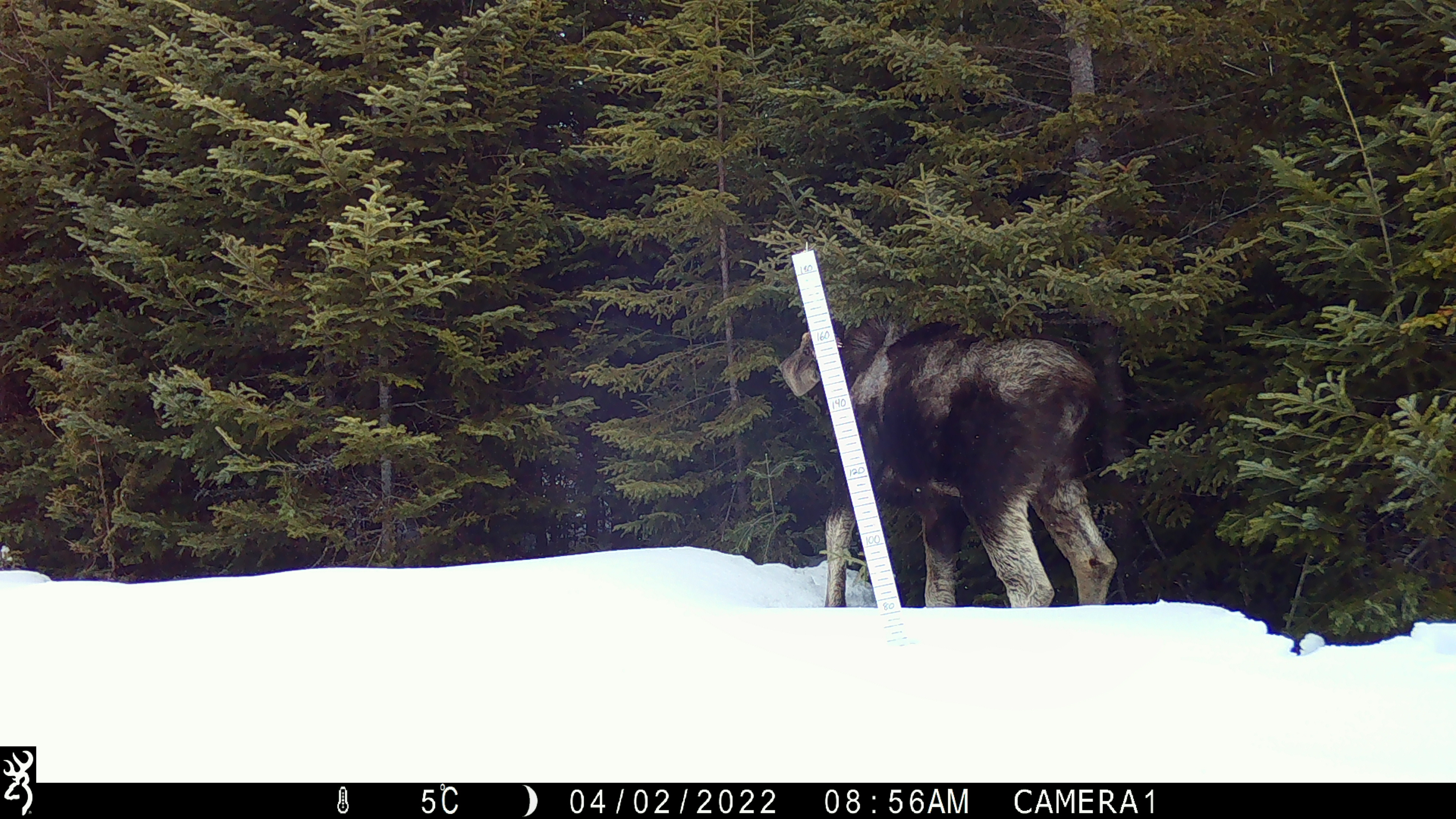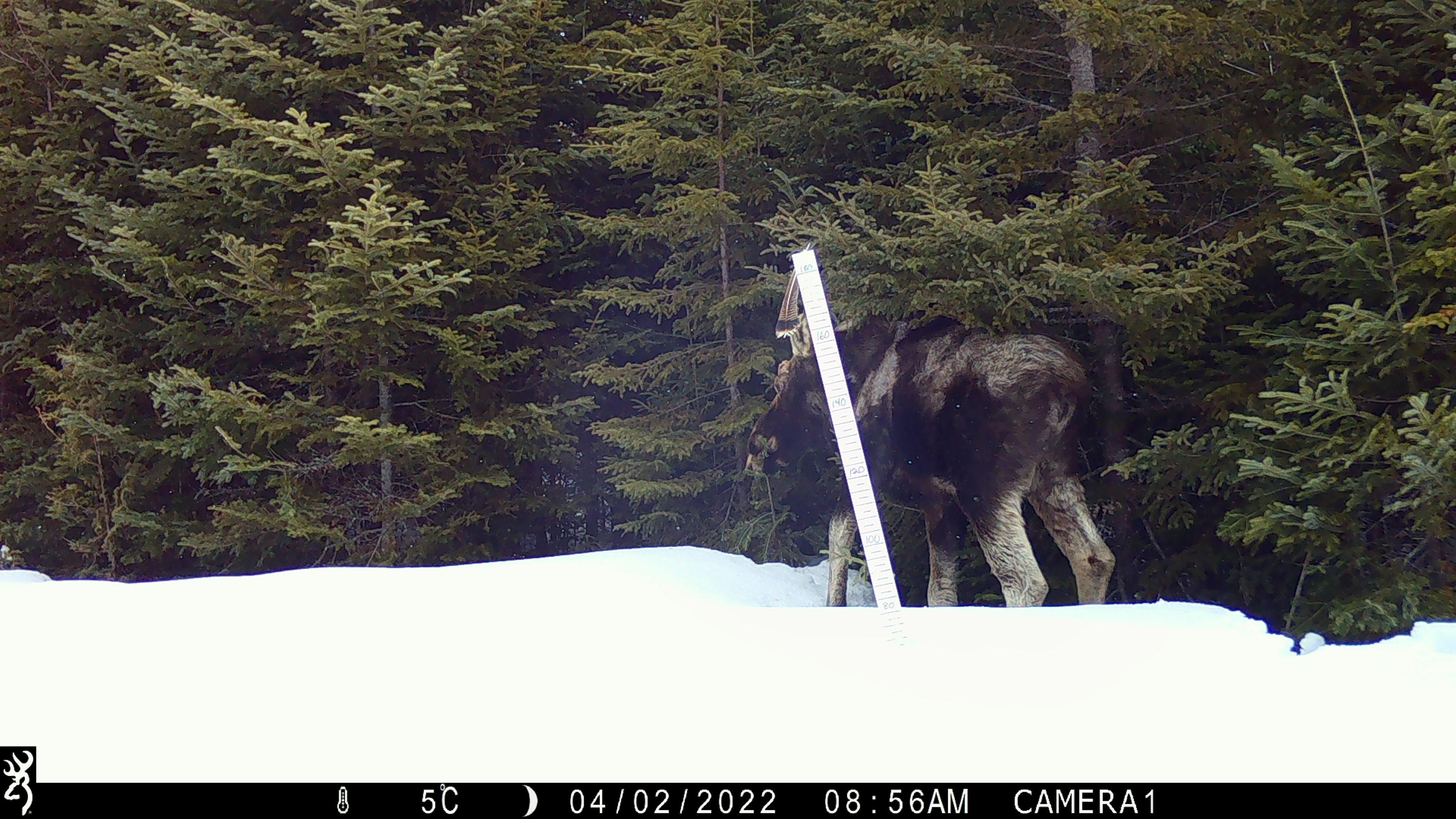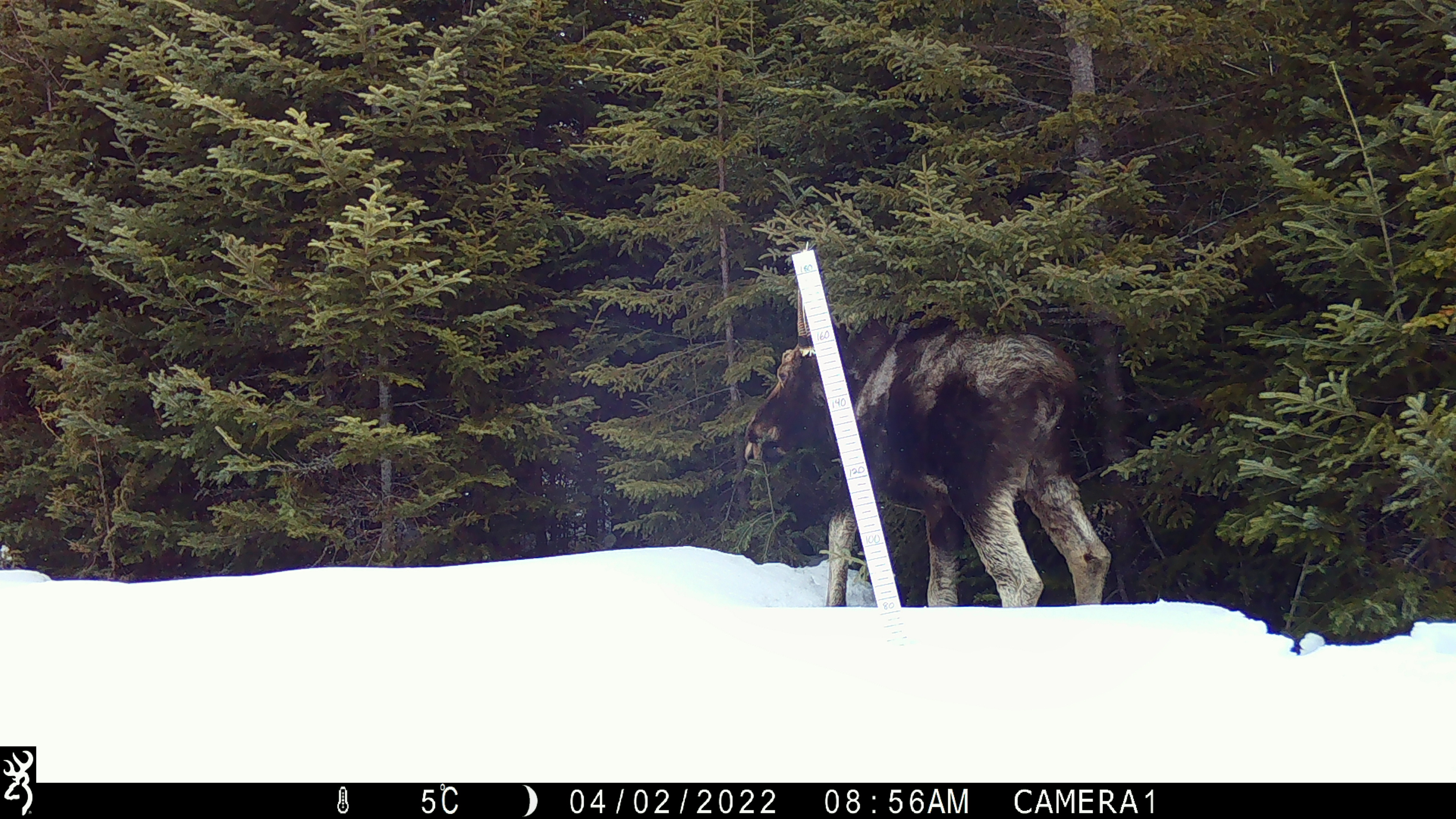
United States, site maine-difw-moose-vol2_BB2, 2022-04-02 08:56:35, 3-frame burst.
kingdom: Animalia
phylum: Chordata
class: Mammalia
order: Artiodactyla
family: Cervidae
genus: Alces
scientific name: Alces alces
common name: moose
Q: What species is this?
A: Moose (Alces alces).